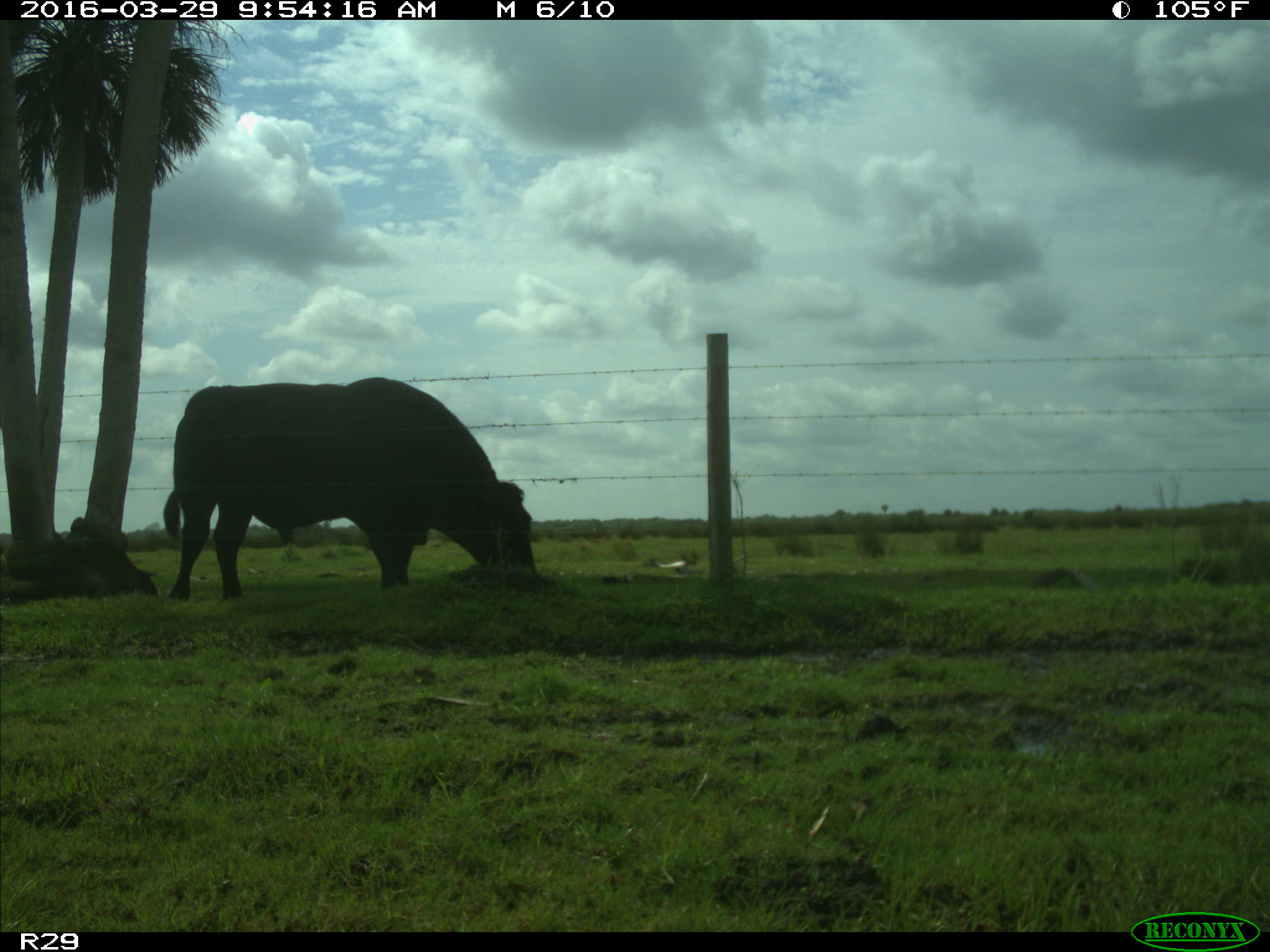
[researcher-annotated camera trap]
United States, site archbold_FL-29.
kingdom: Animalia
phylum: Chordata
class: Mammalia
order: Artiodactyla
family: Bovidae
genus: Bos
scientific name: Bos taurus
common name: domestic cow